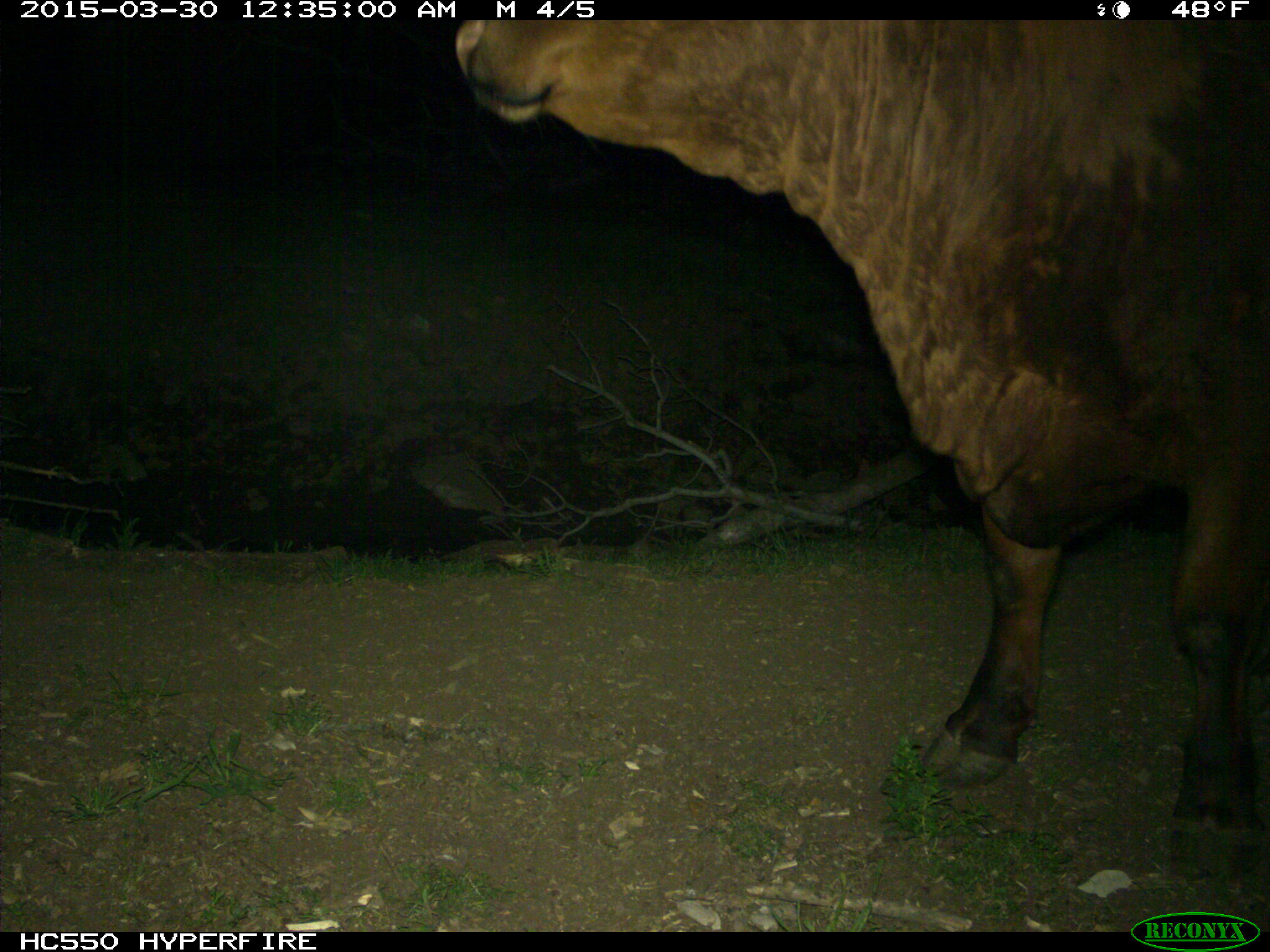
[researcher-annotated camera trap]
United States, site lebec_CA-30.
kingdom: Animalia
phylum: Chordata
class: Mammalia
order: Artiodactyla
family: Bovidae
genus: Bos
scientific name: Bos taurus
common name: domestic cow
Bos taurus (domestic cow).